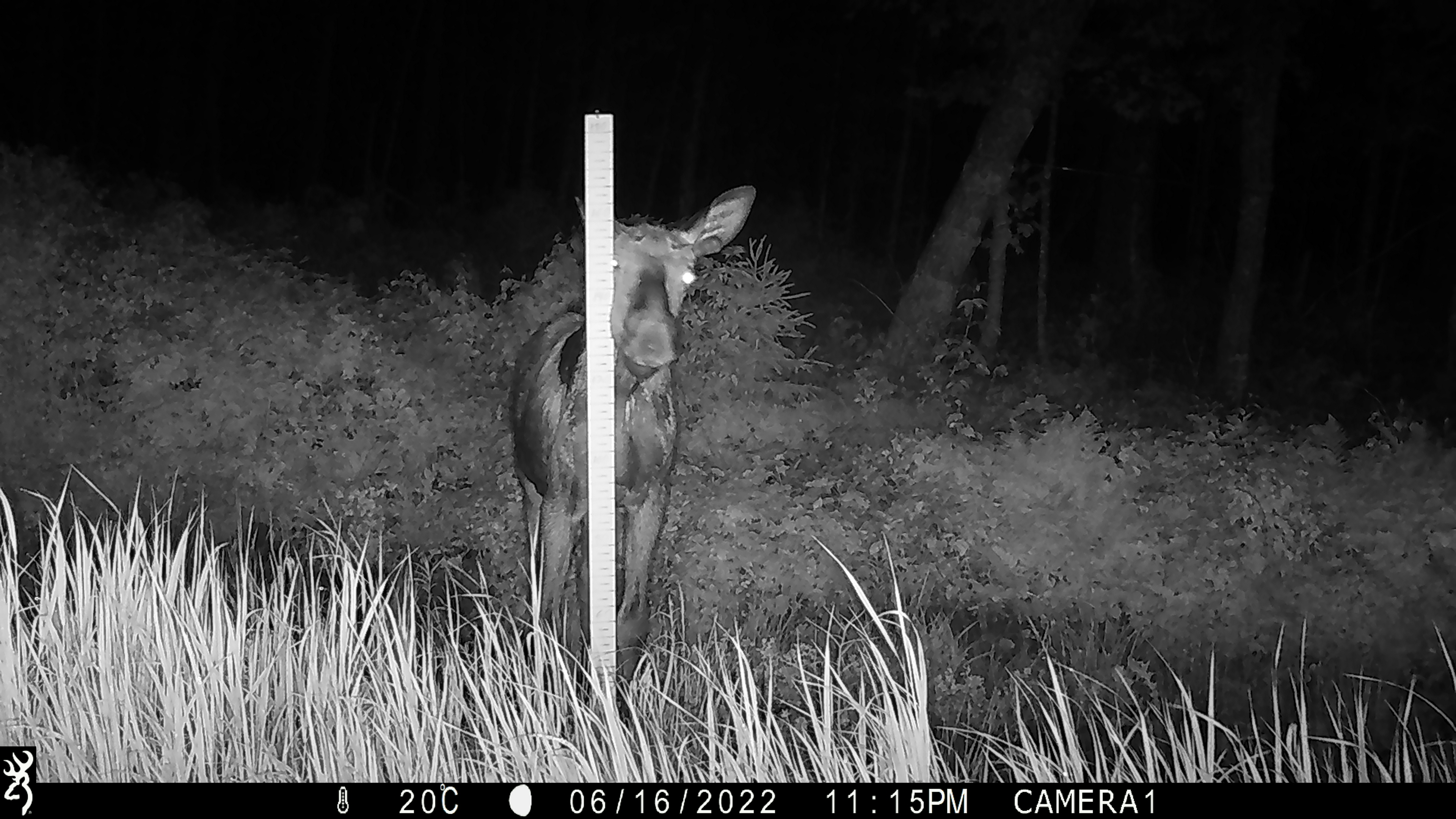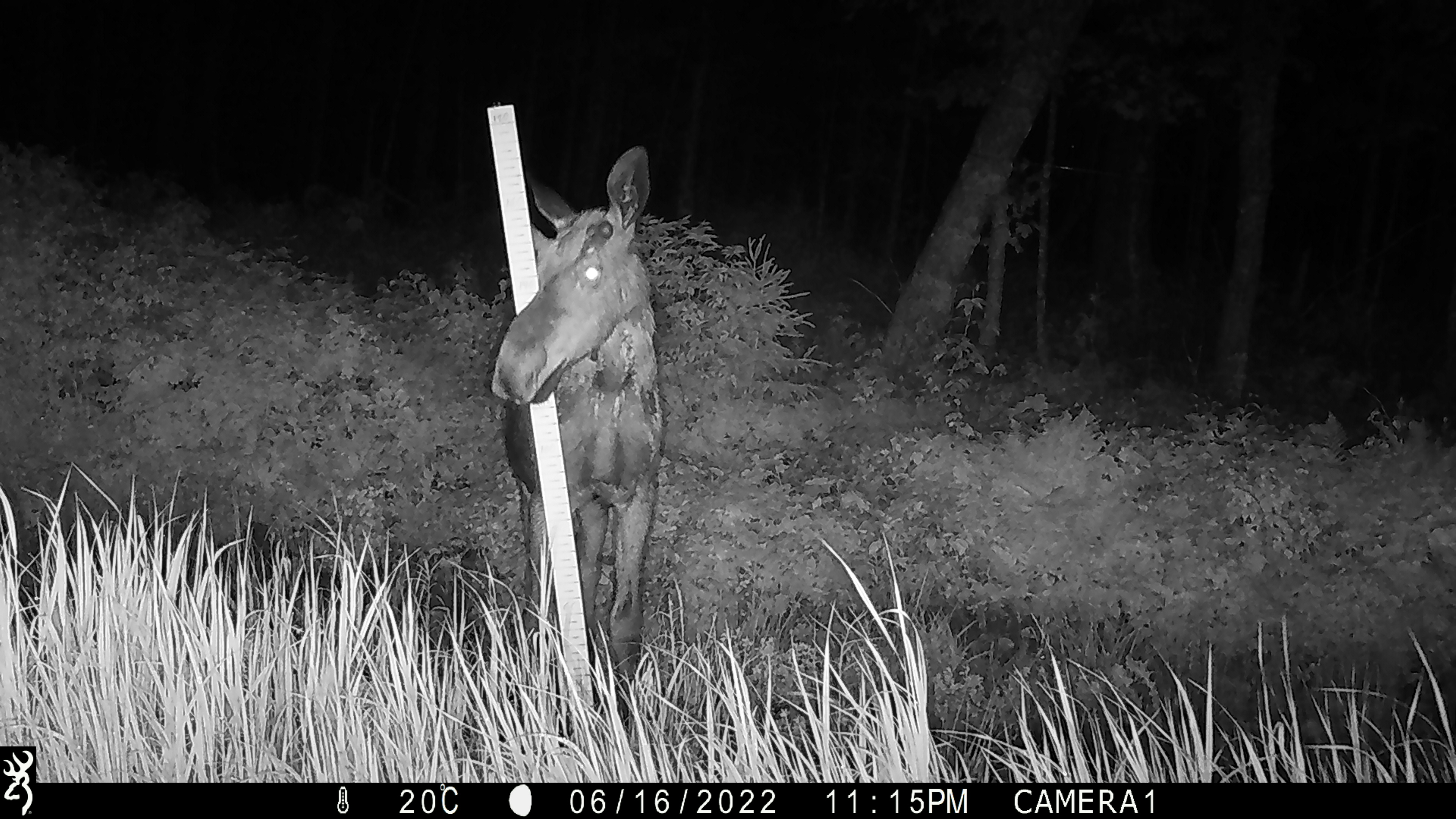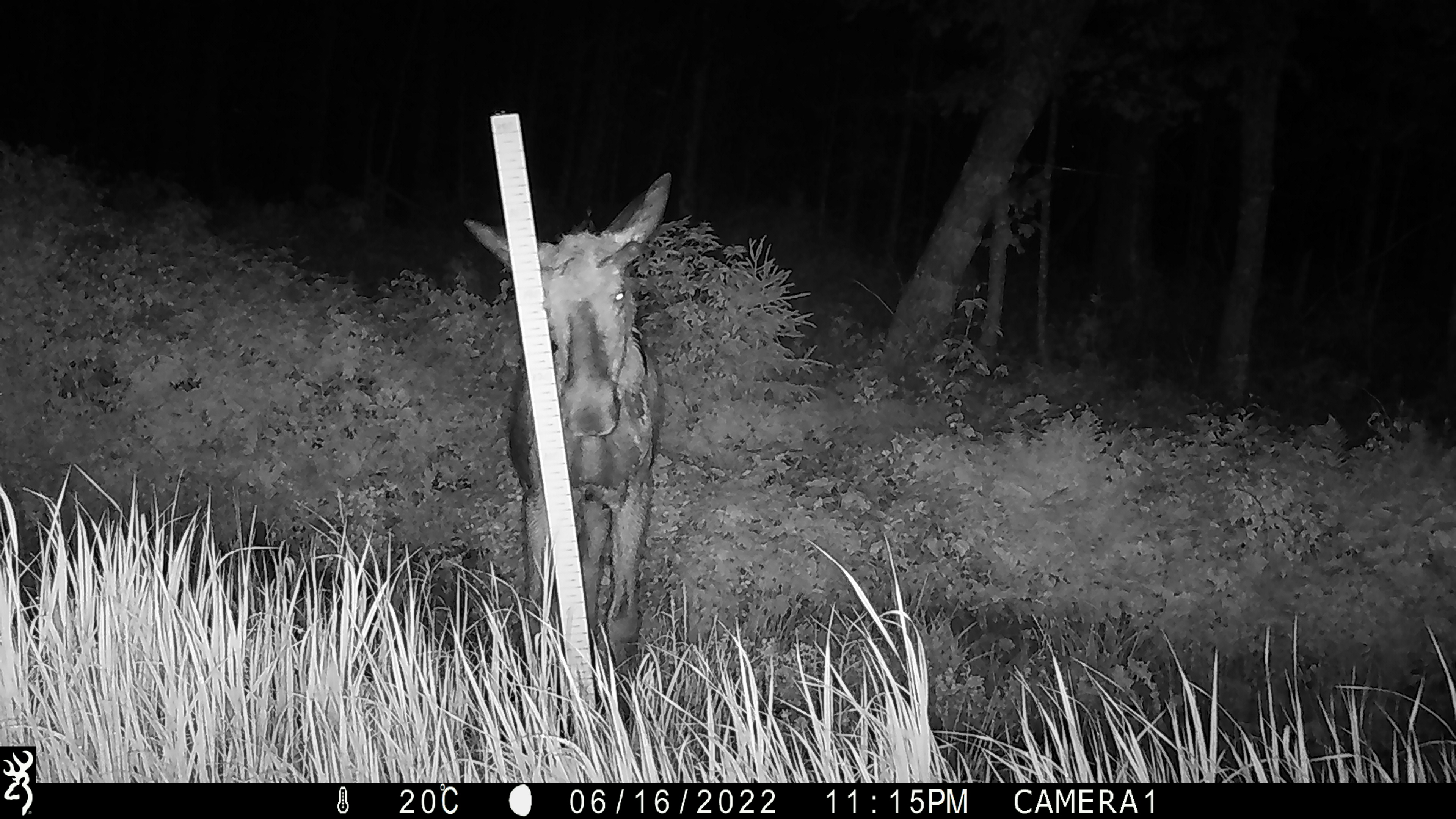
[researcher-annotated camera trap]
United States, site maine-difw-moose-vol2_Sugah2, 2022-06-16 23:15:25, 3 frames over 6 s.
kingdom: Animalia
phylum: Chordata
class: Mammalia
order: Artiodactyla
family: Cervidae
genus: Alces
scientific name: Alces alces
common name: moose